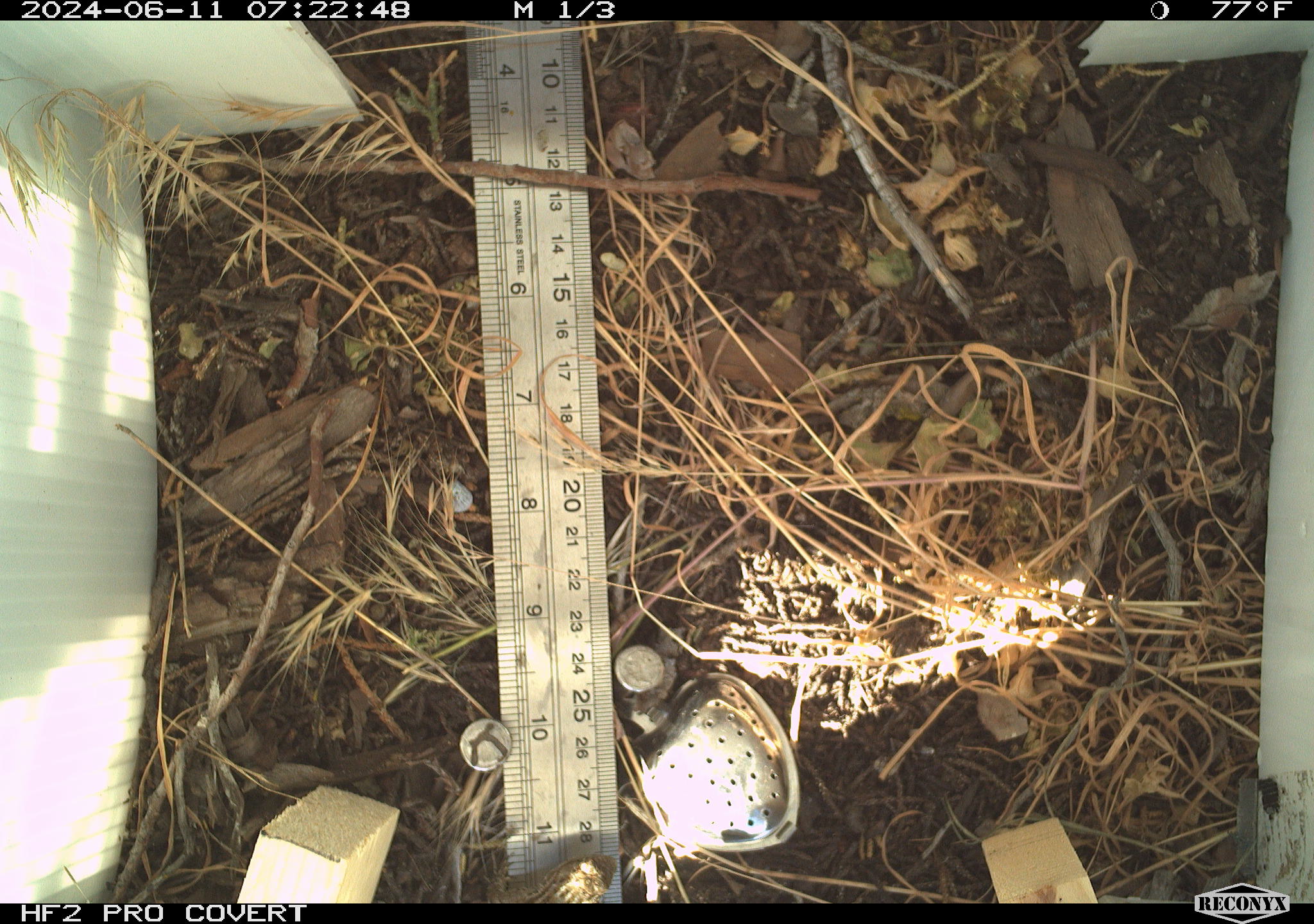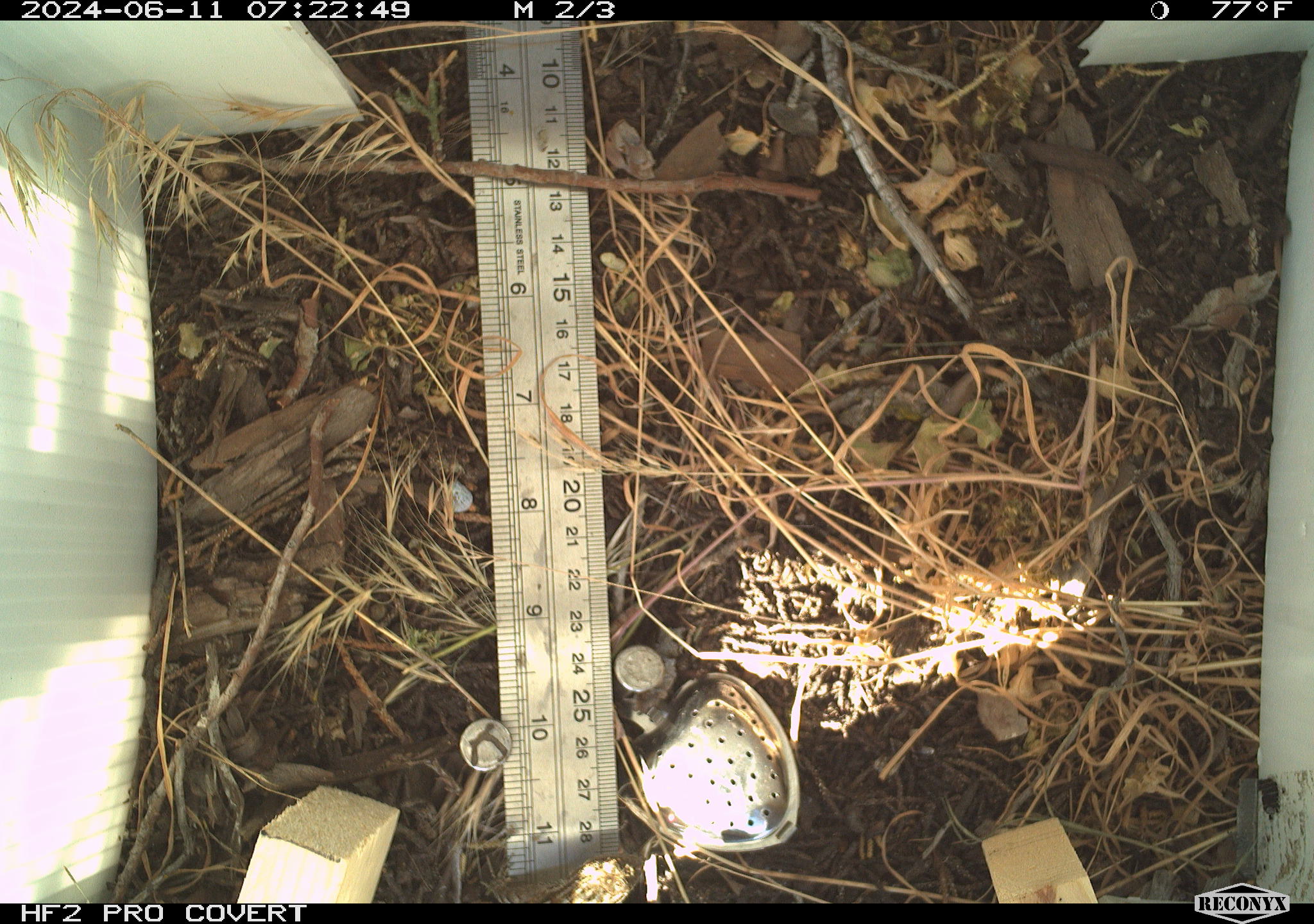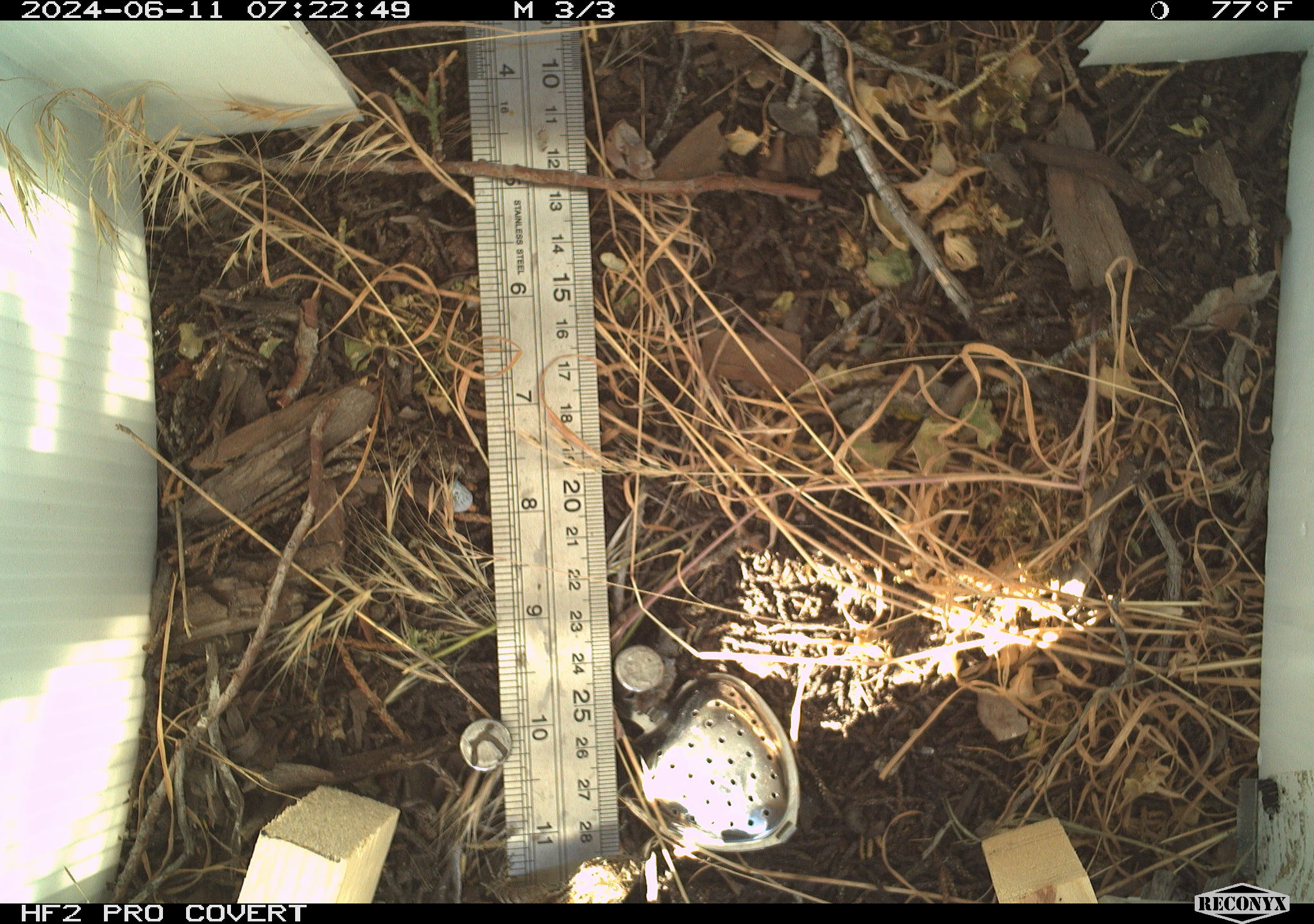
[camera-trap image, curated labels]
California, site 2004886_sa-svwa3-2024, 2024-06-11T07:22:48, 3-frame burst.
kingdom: Animalia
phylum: Chordata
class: Reptilia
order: Squamata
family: Phrynosomatidae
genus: Sceloporus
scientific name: Sceloporus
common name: spiny lizards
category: sceloporus species